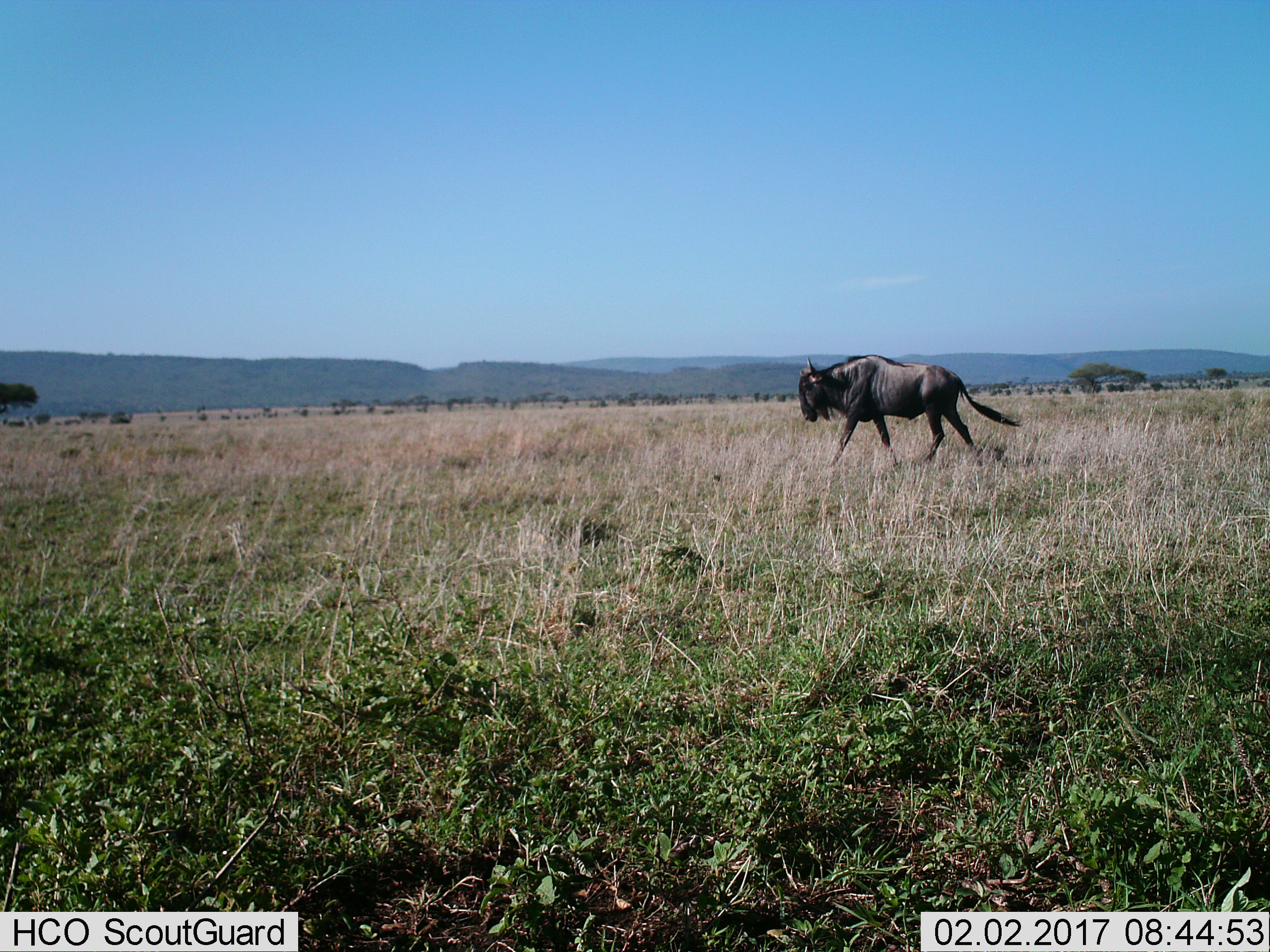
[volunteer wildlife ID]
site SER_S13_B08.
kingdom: Animalia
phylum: Chordata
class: Mammalia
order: Artiodactyla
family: Bovidae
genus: Connochaetes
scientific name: Connochaetes taurinus taurinus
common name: blue wildebeest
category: wildebeestblue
Wildebeestblue (blue wildebeest) (Connochaetes taurinus taurinus), count 1. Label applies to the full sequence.